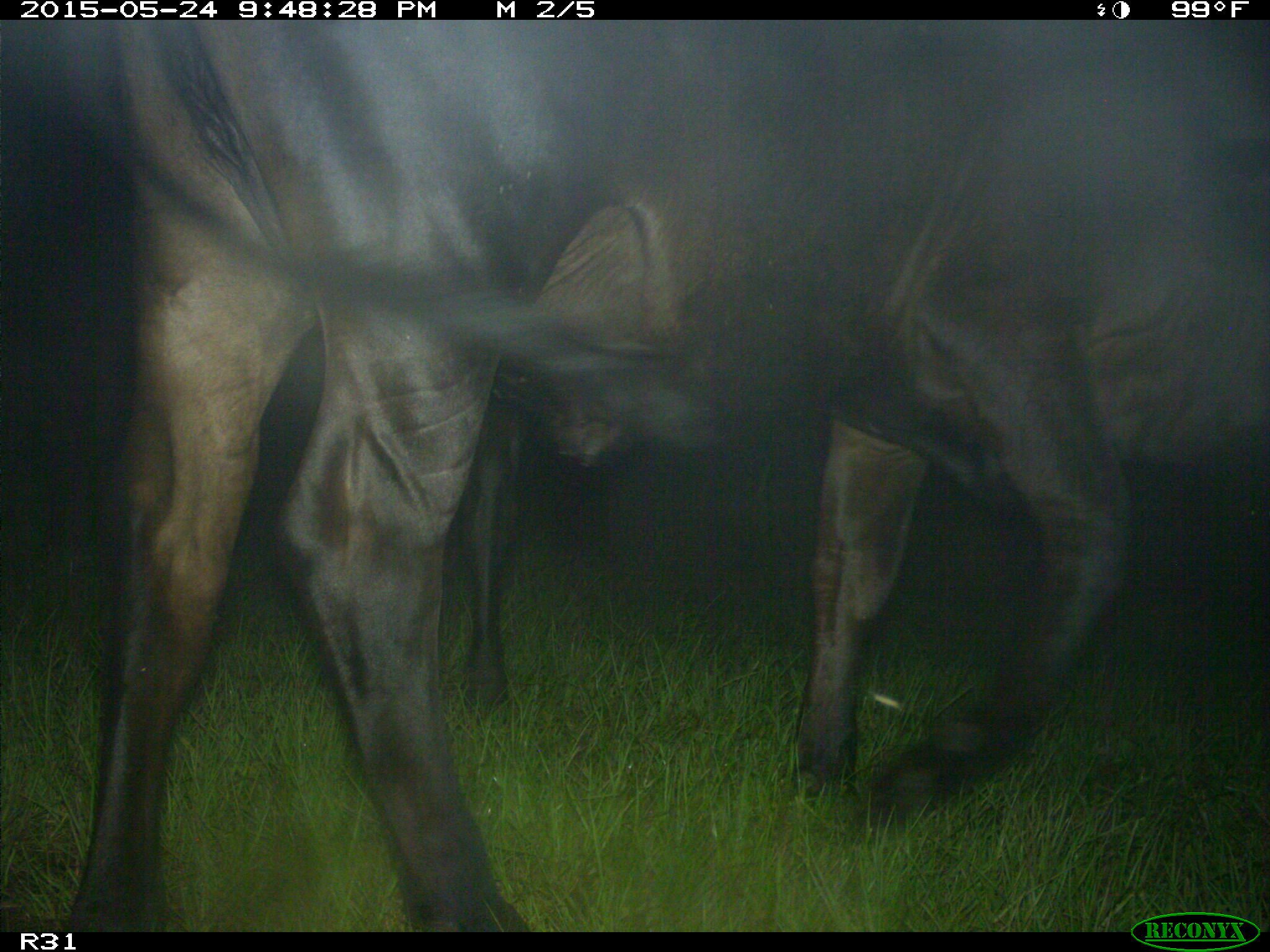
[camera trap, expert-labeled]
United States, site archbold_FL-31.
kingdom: Animalia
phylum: Chordata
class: Mammalia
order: Artiodactyla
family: Bovidae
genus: Bos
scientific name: Bos taurus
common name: domestic cow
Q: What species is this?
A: Bos taurus (domestic cow).